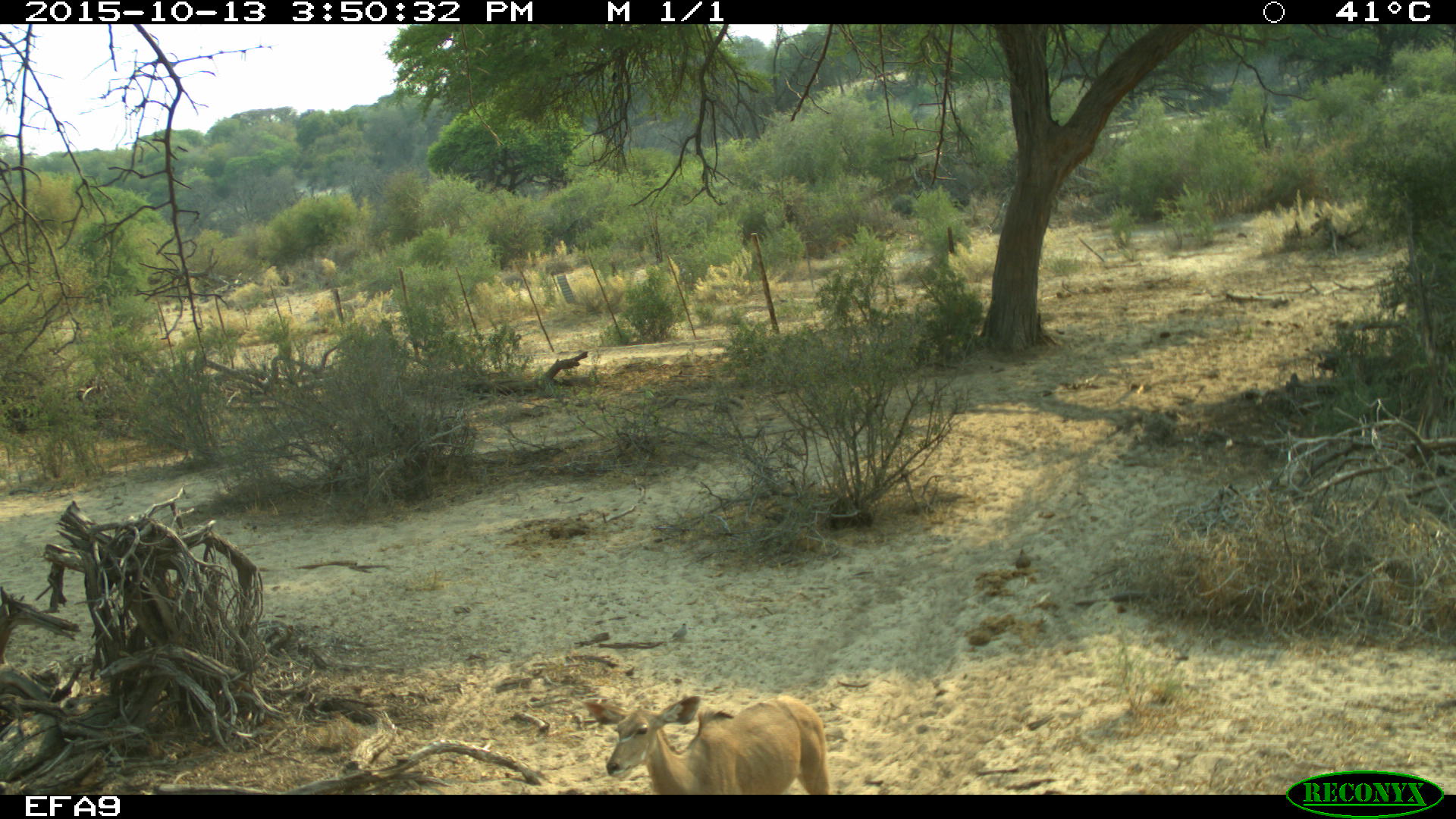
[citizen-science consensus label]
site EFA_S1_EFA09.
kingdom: Animalia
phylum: Chordata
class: Mammalia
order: Artiodactyla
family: Bovidae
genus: Raphicerus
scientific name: Raphicerus campestris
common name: steenbok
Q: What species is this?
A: Steenbok (Raphicerus campestris).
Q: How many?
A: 1.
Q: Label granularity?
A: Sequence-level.